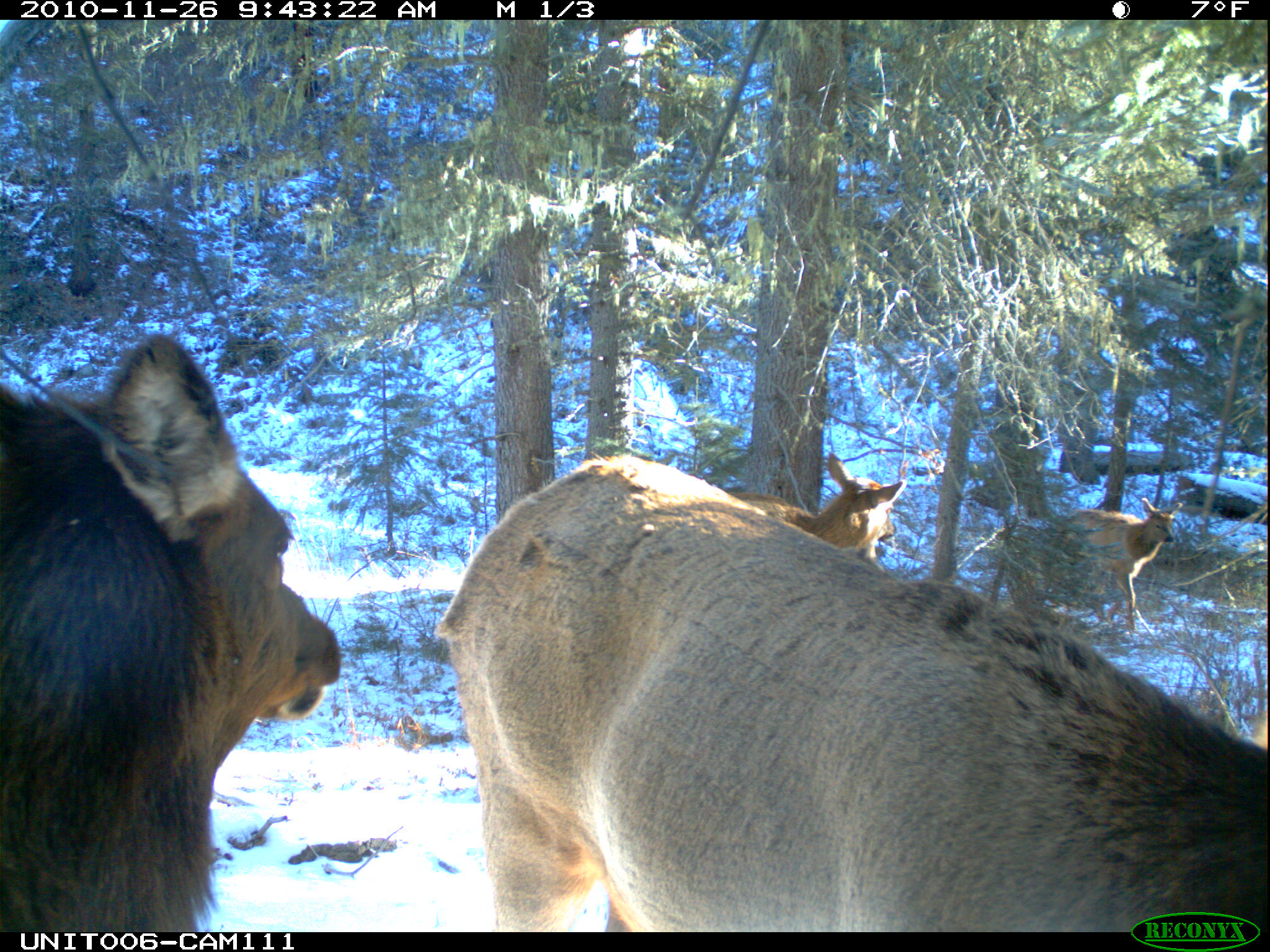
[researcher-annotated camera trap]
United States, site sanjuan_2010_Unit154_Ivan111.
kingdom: Animalia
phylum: Chordata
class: Mammalia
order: Artiodactyla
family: Cervidae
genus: Cervus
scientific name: Cervus elaphus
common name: red deer